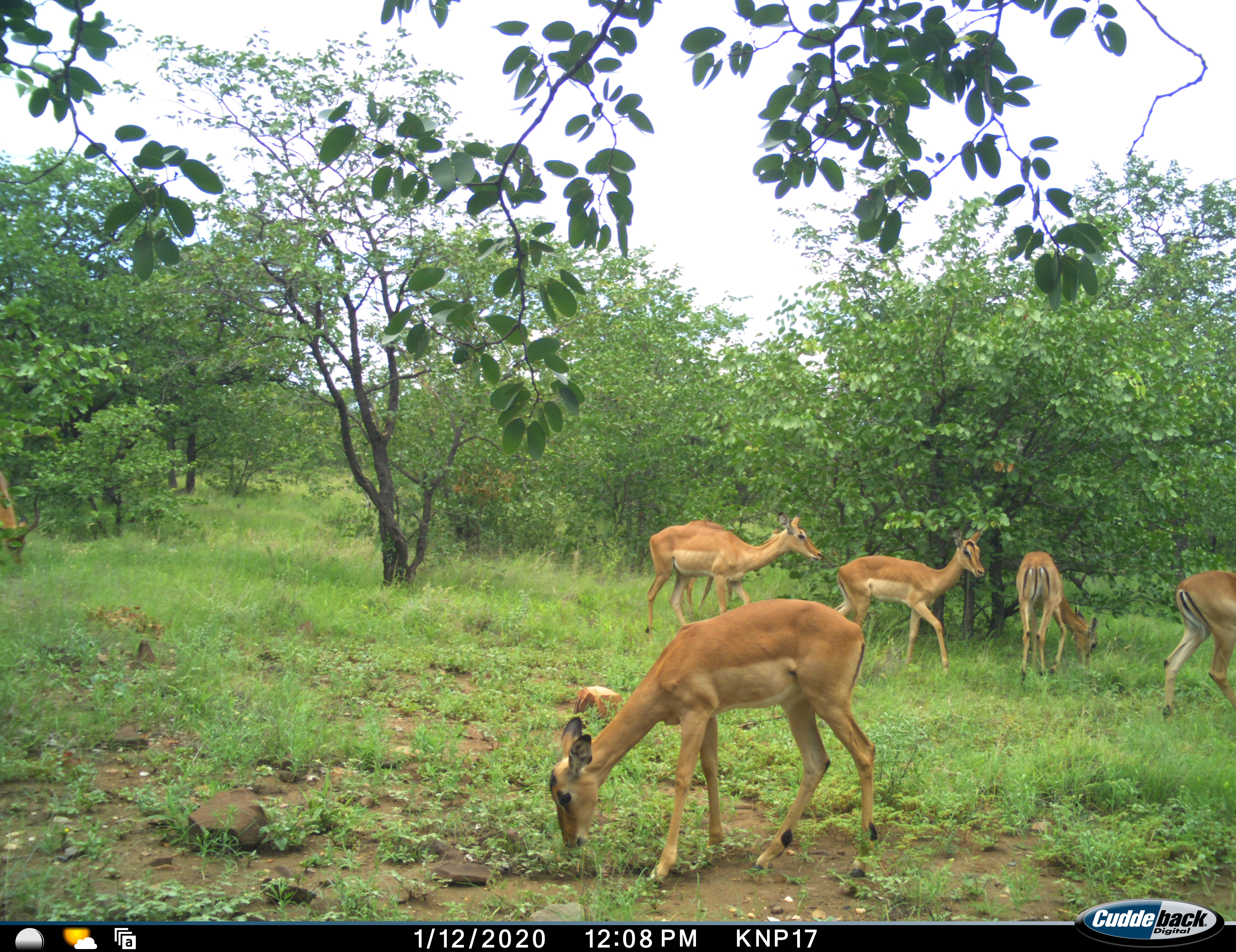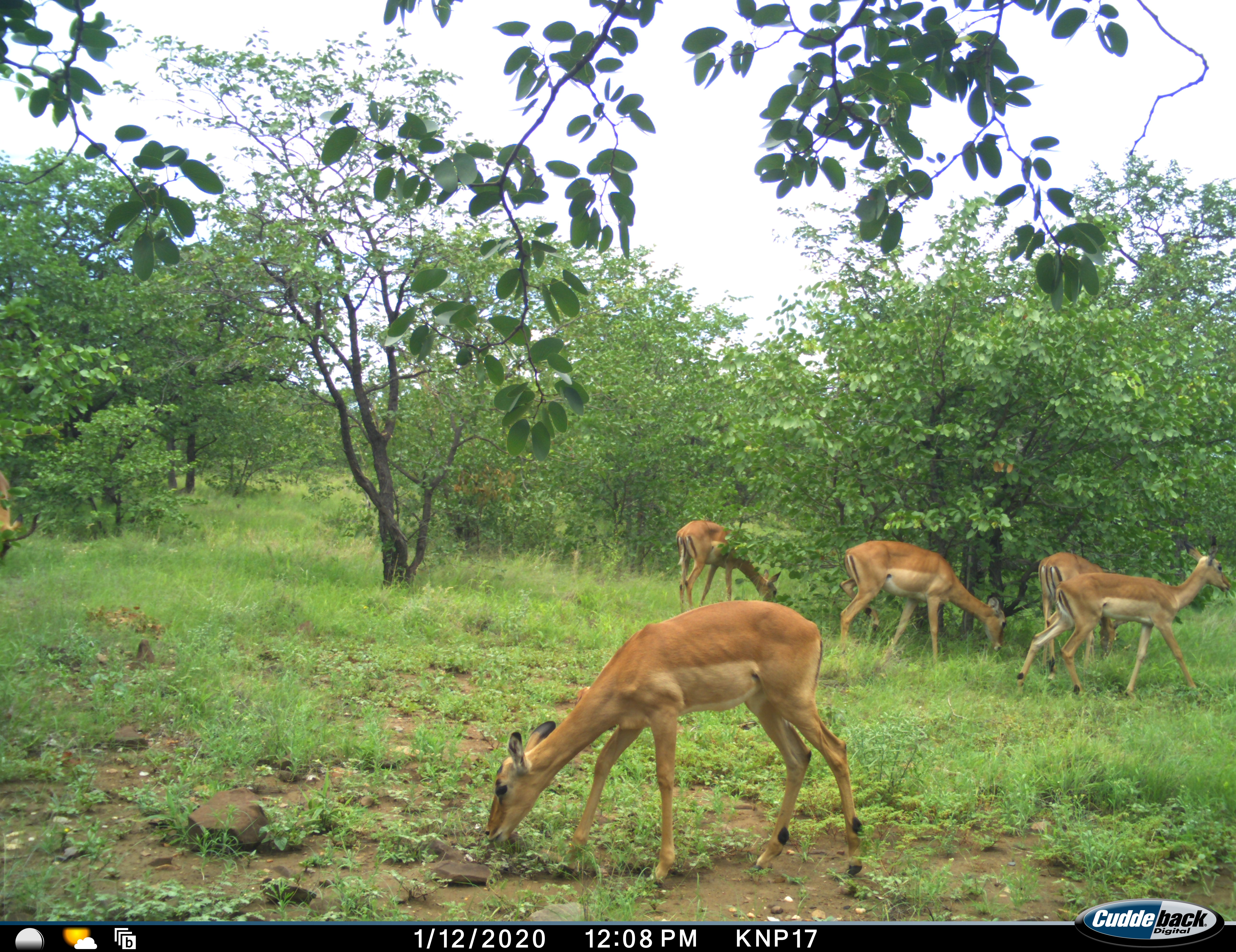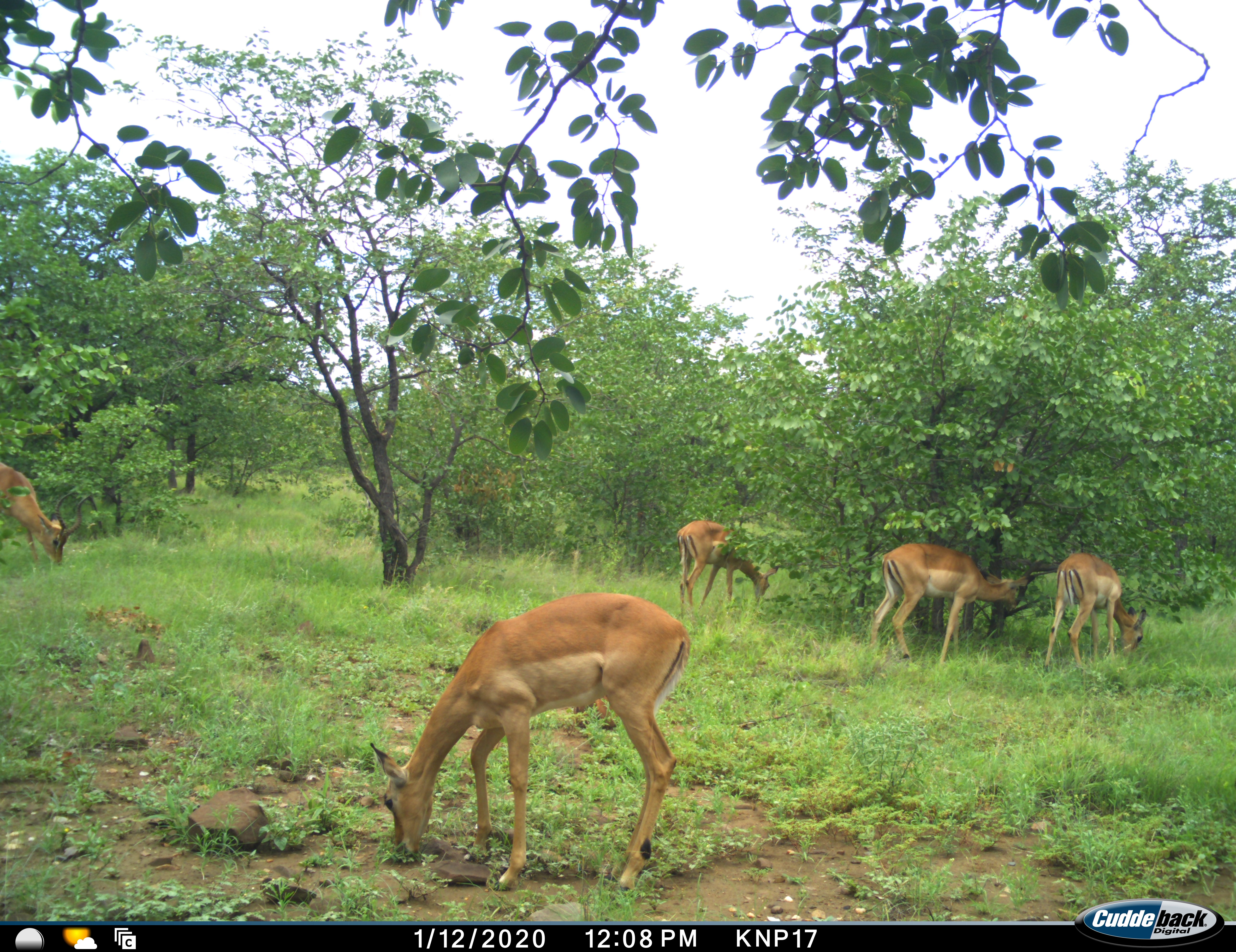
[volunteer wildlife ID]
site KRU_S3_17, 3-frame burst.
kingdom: Animalia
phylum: Chordata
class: Mammalia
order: Artiodactyla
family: Bovidae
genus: Aepyceros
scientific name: Aepyceros melampus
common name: impala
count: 6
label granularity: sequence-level